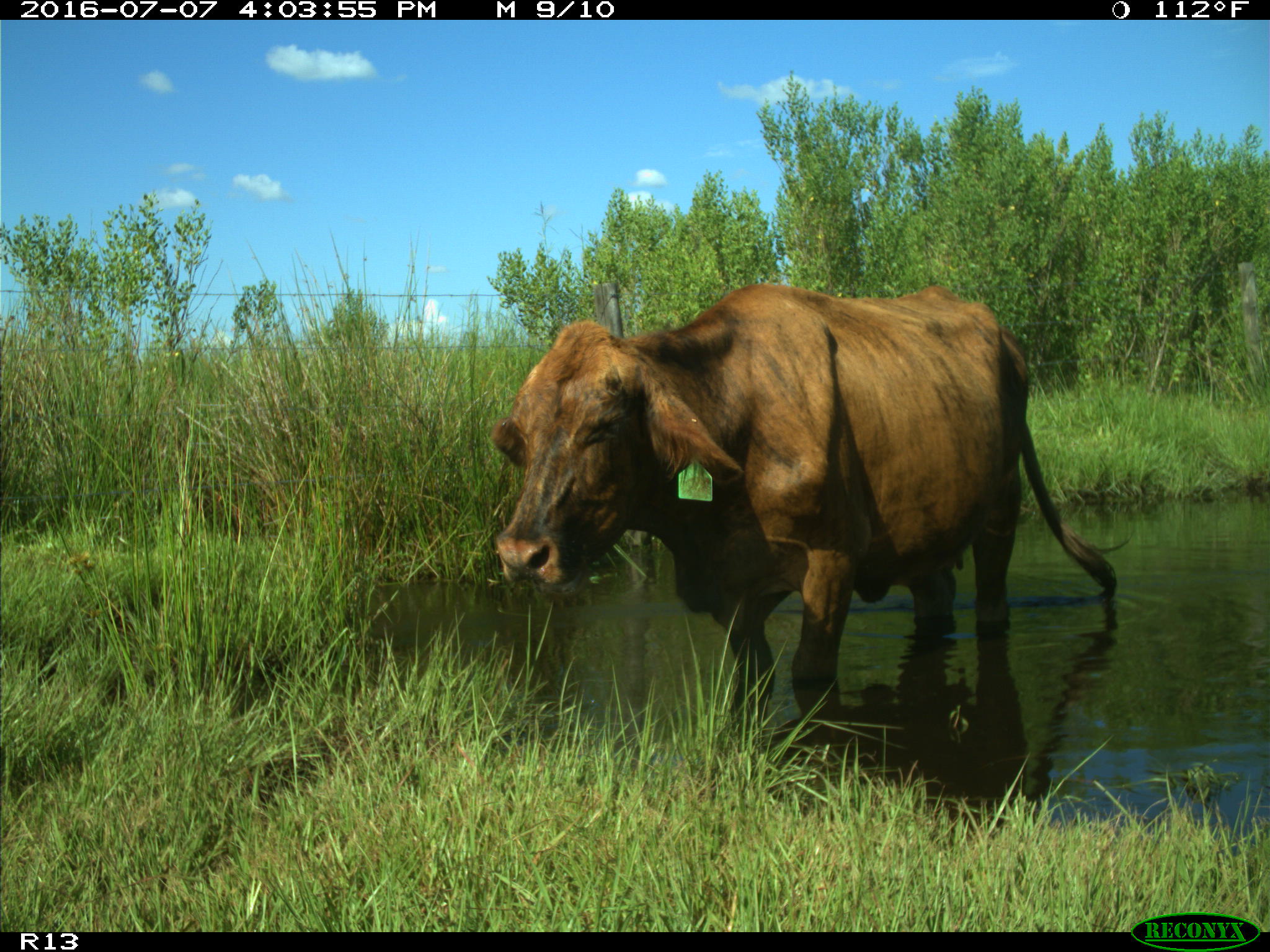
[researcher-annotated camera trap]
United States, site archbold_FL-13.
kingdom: Animalia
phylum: Chordata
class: Mammalia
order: Artiodactyla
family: Bovidae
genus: Bos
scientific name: Bos taurus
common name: domestic cow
Bos taurus (domestic cow).